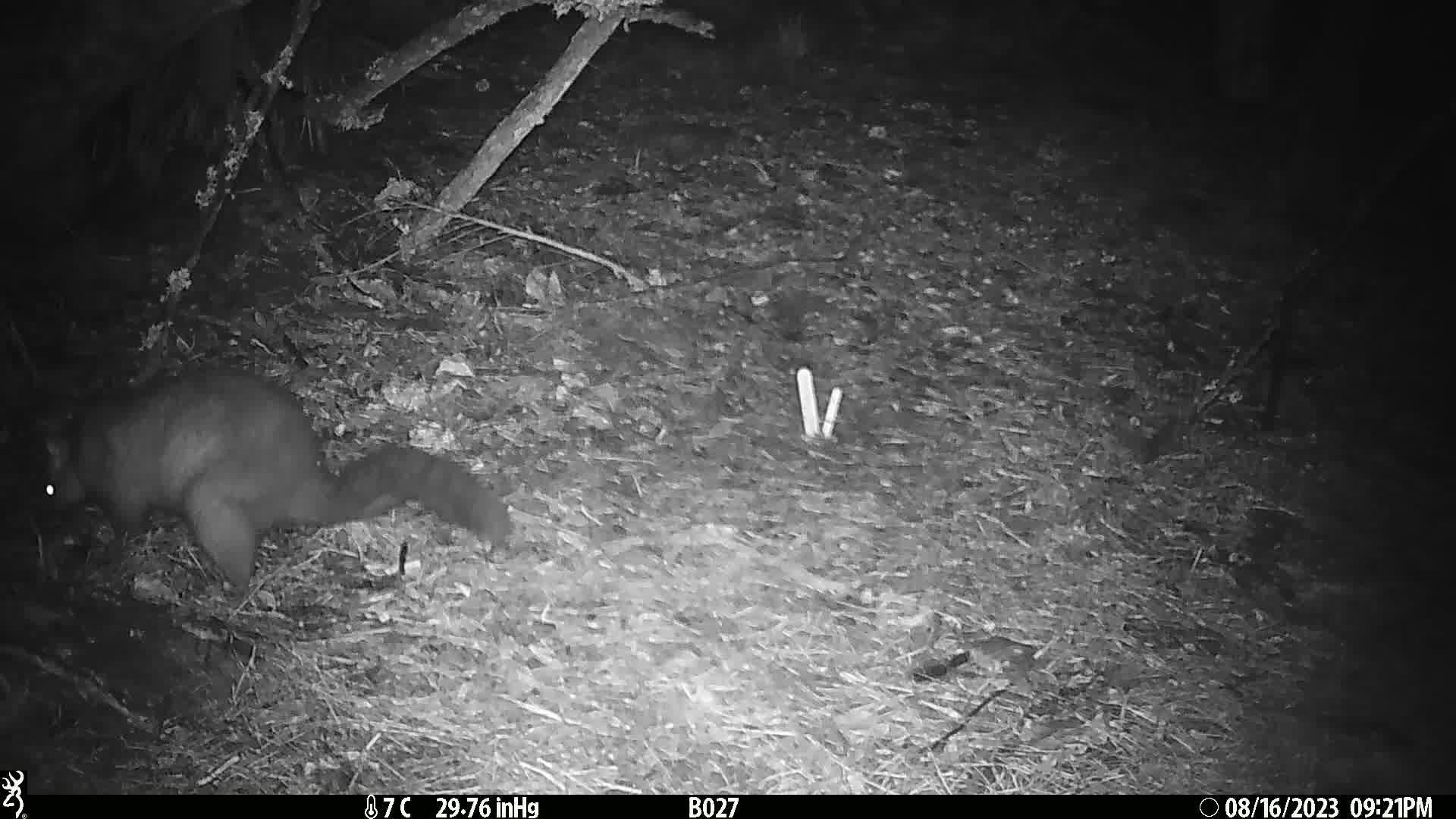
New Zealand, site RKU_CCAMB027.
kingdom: Animalia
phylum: Chordata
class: Mammalia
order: Diprotodontia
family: Phalangeridae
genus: Trichosurus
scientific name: Trichosurus vulpecula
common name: common brushtail possum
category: possum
Possum (common brushtail possum) (Trichosurus vulpecula).